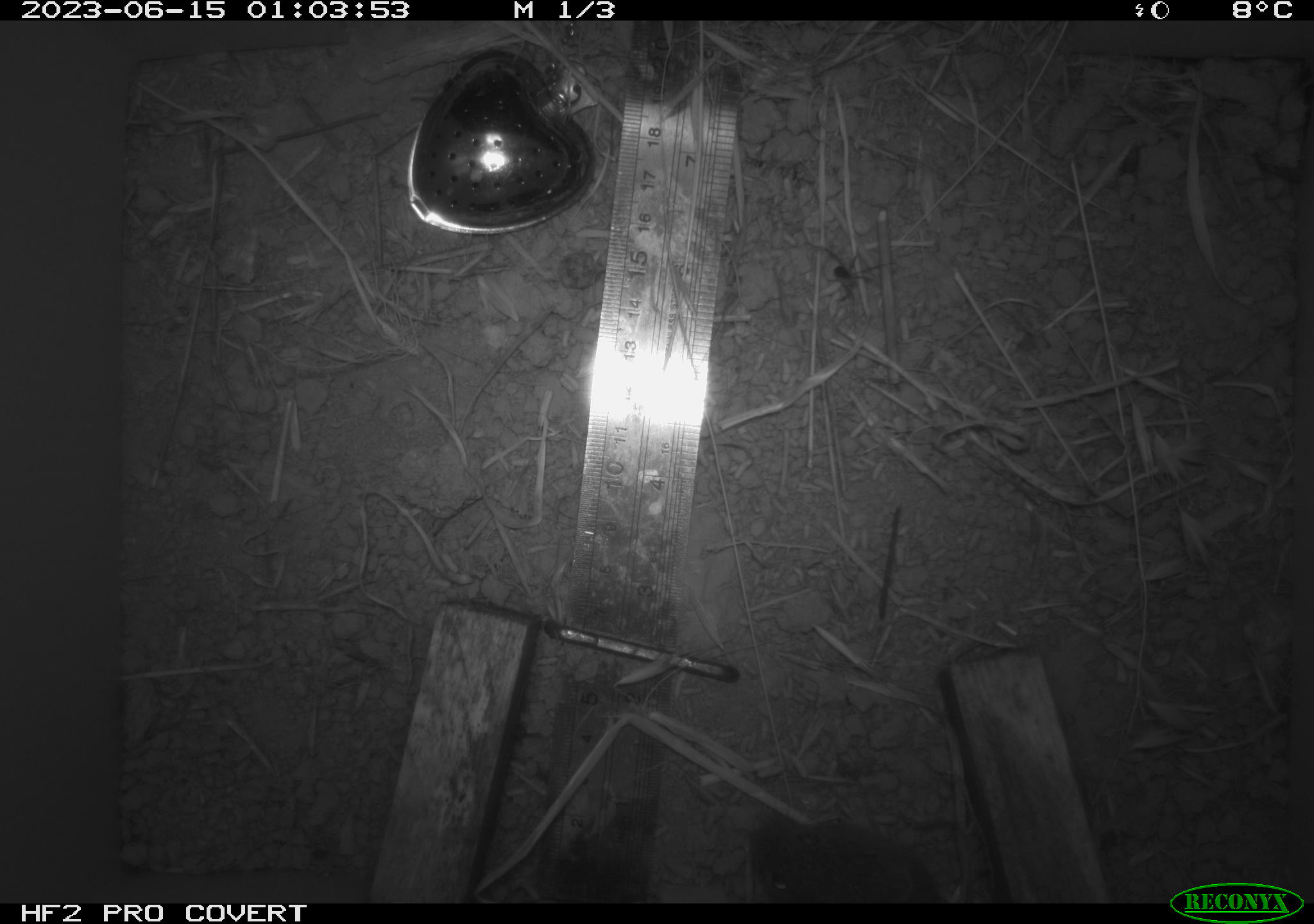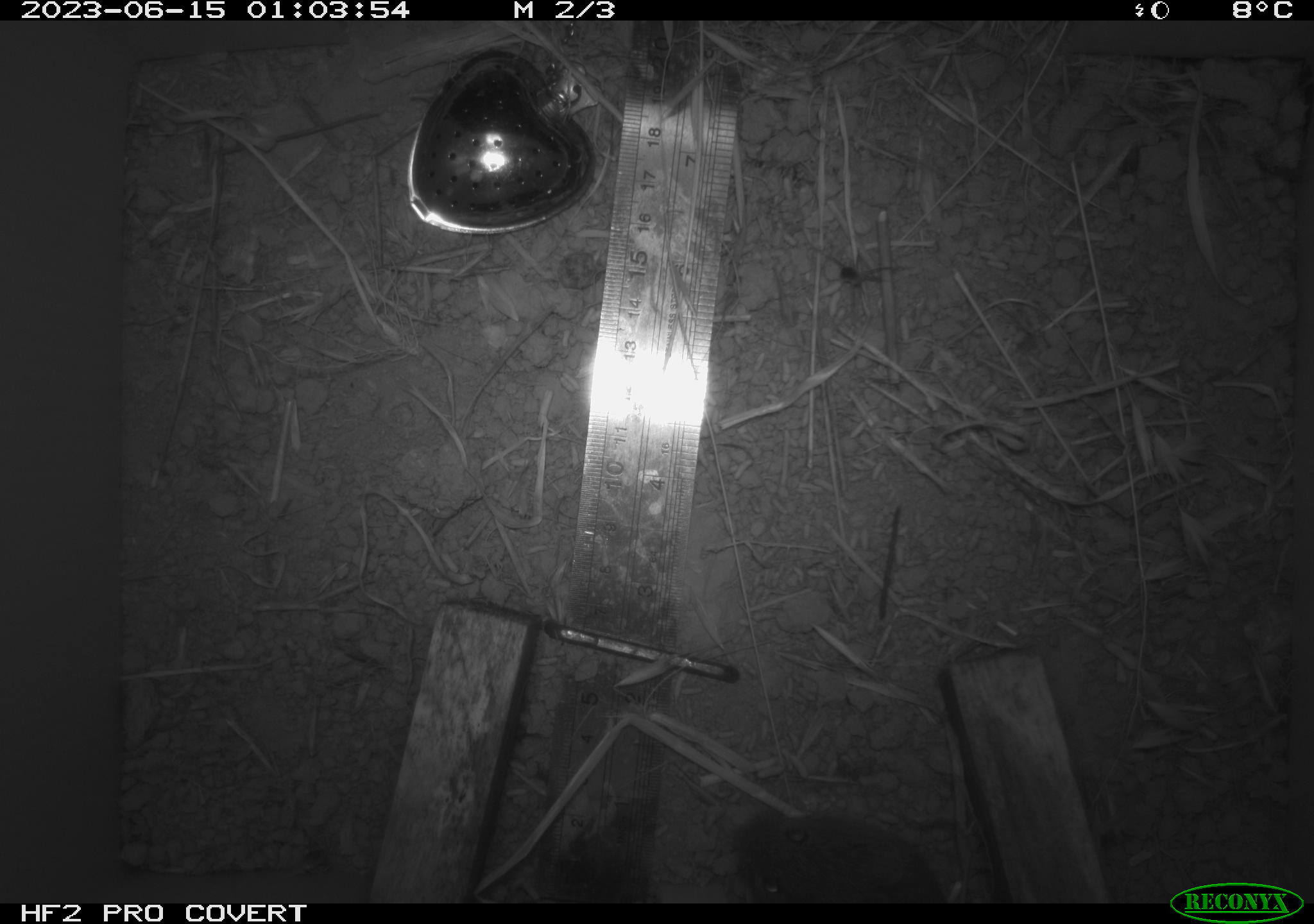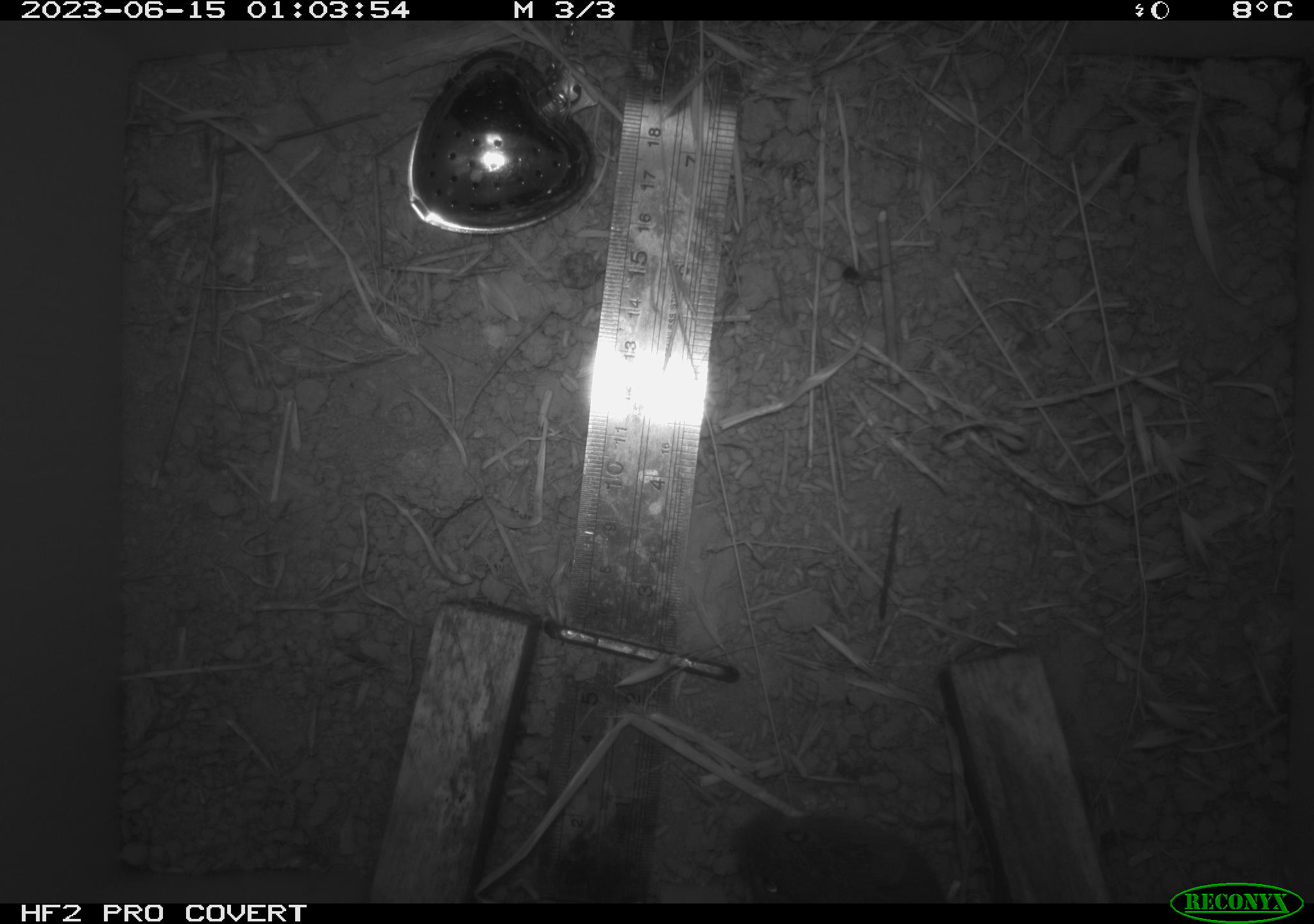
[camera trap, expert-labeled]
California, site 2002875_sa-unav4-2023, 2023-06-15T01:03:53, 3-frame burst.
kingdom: Animalia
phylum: Chordata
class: Mammalia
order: Rodentia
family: Cricetidae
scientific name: Arvicolinae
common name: voles, lemmings, and muskrats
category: arvicolinae subfamily